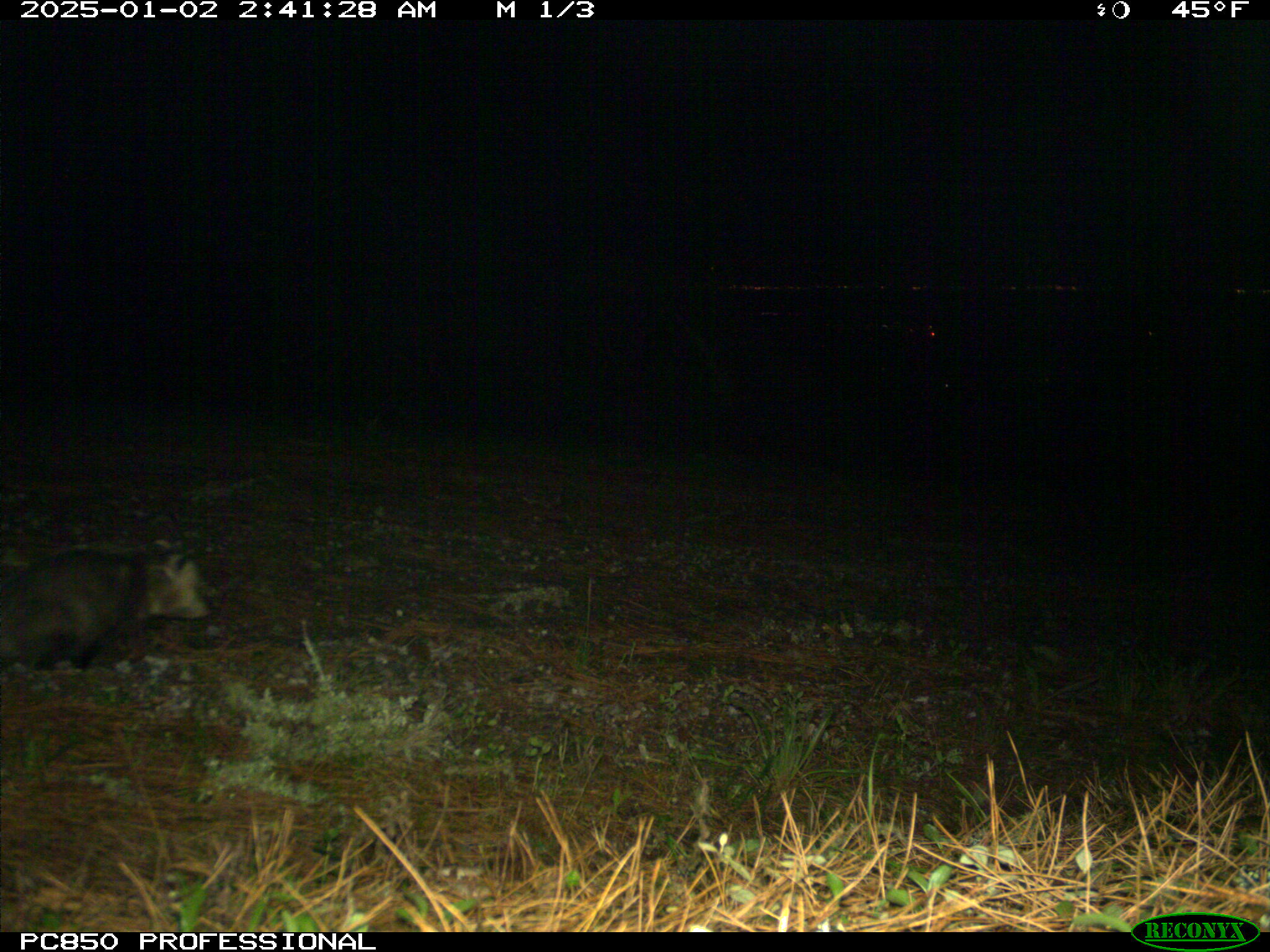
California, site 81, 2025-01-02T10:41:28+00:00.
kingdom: Animalia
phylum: Chordata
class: Mammalia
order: Didelphimorphia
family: Didelphidae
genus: Didelphis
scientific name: Didelphis virginiana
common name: virginia opossum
Virginia opossum (Didelphis virginiana).